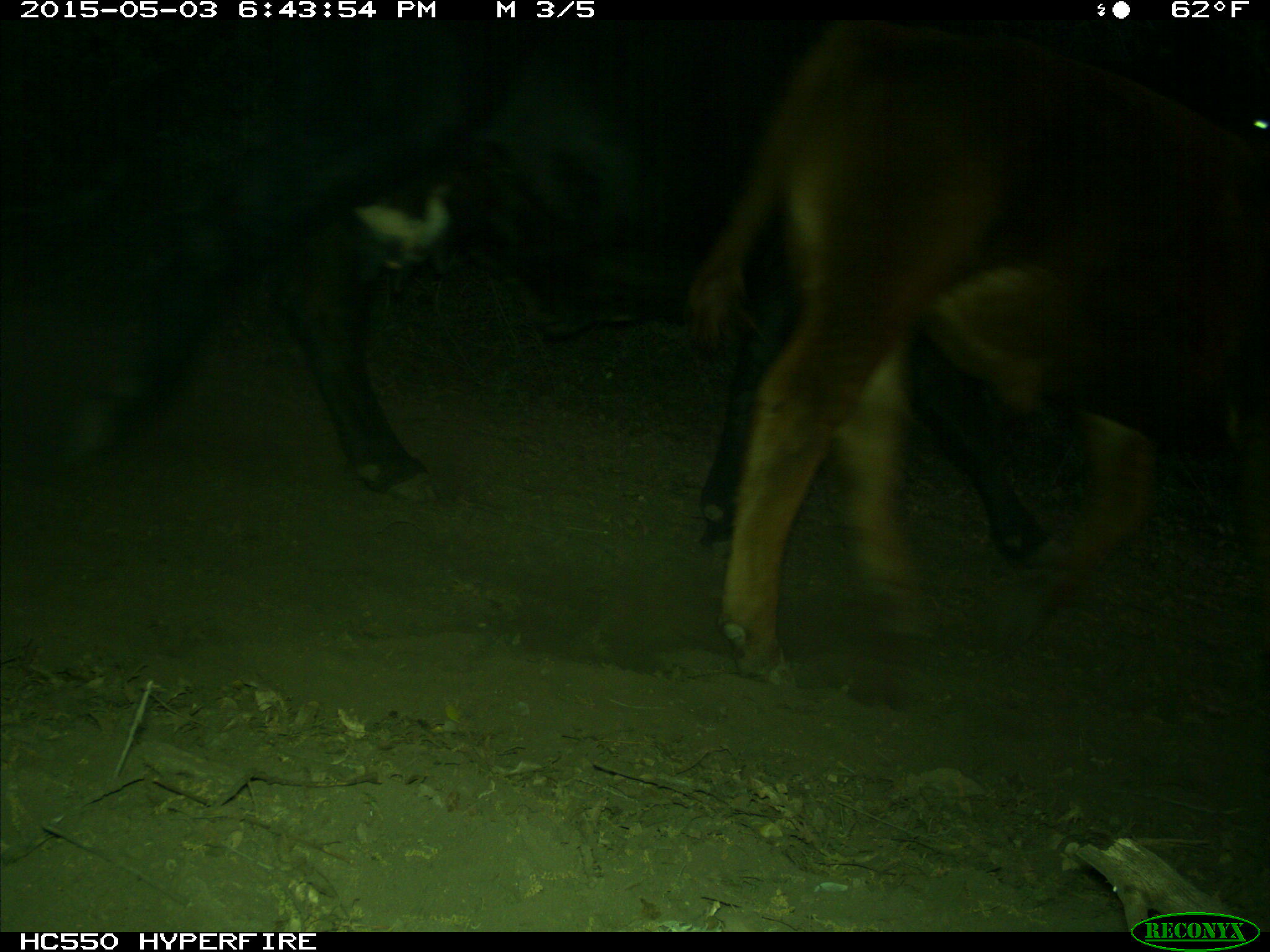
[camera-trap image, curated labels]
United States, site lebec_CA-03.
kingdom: Animalia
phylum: Chordata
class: Mammalia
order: Artiodactyla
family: Bovidae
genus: Bos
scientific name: Bos taurus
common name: domestic cow